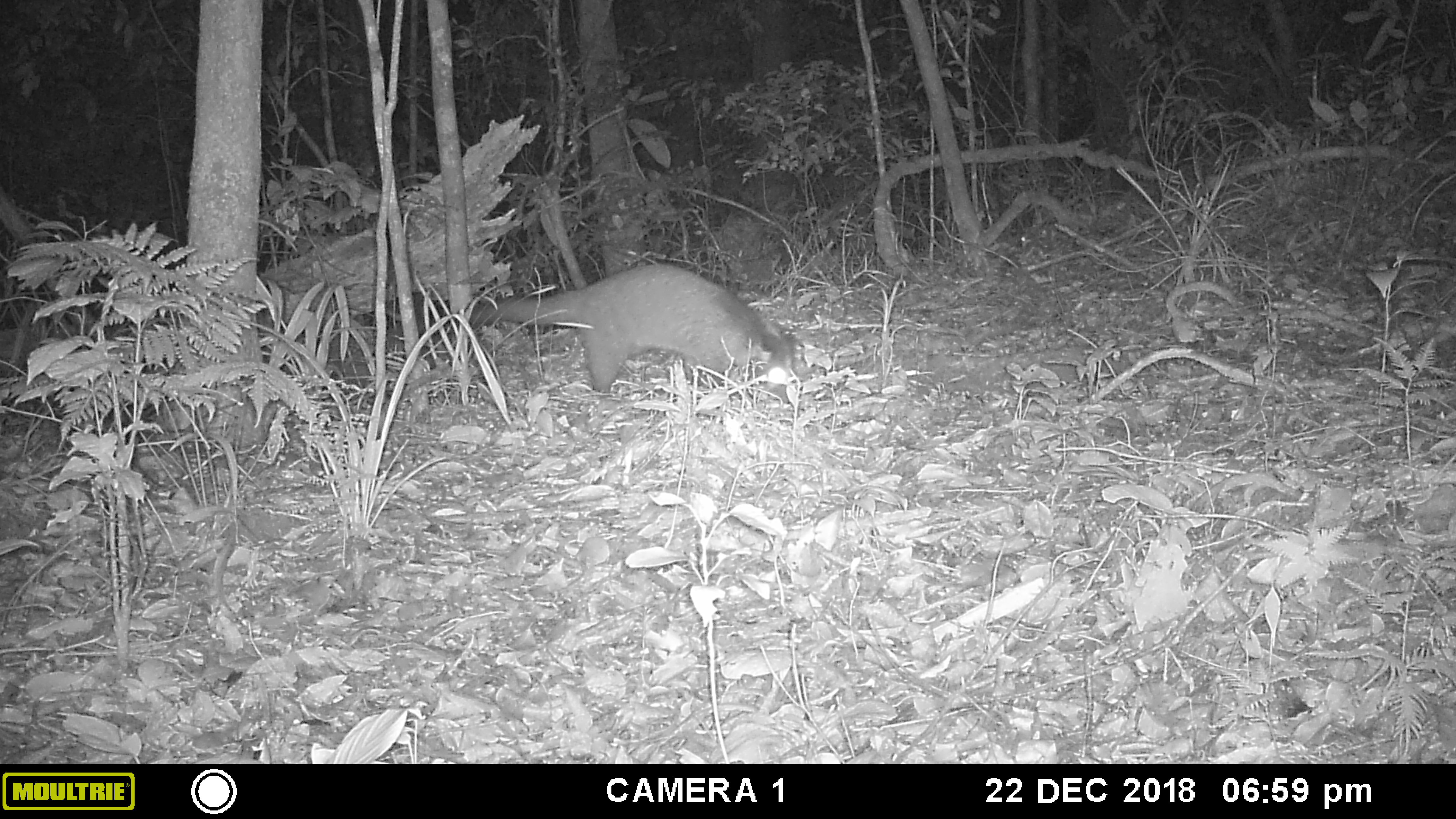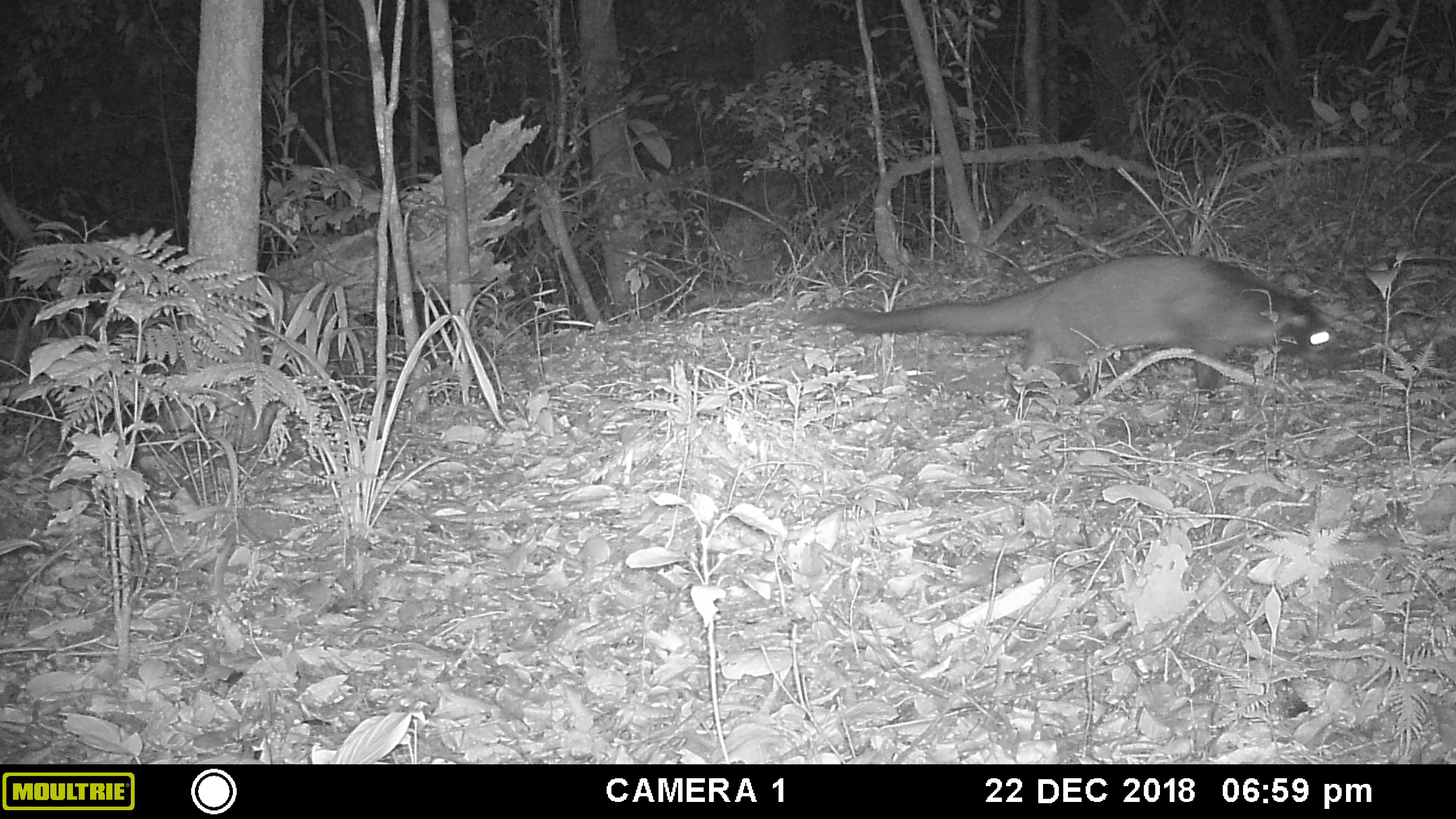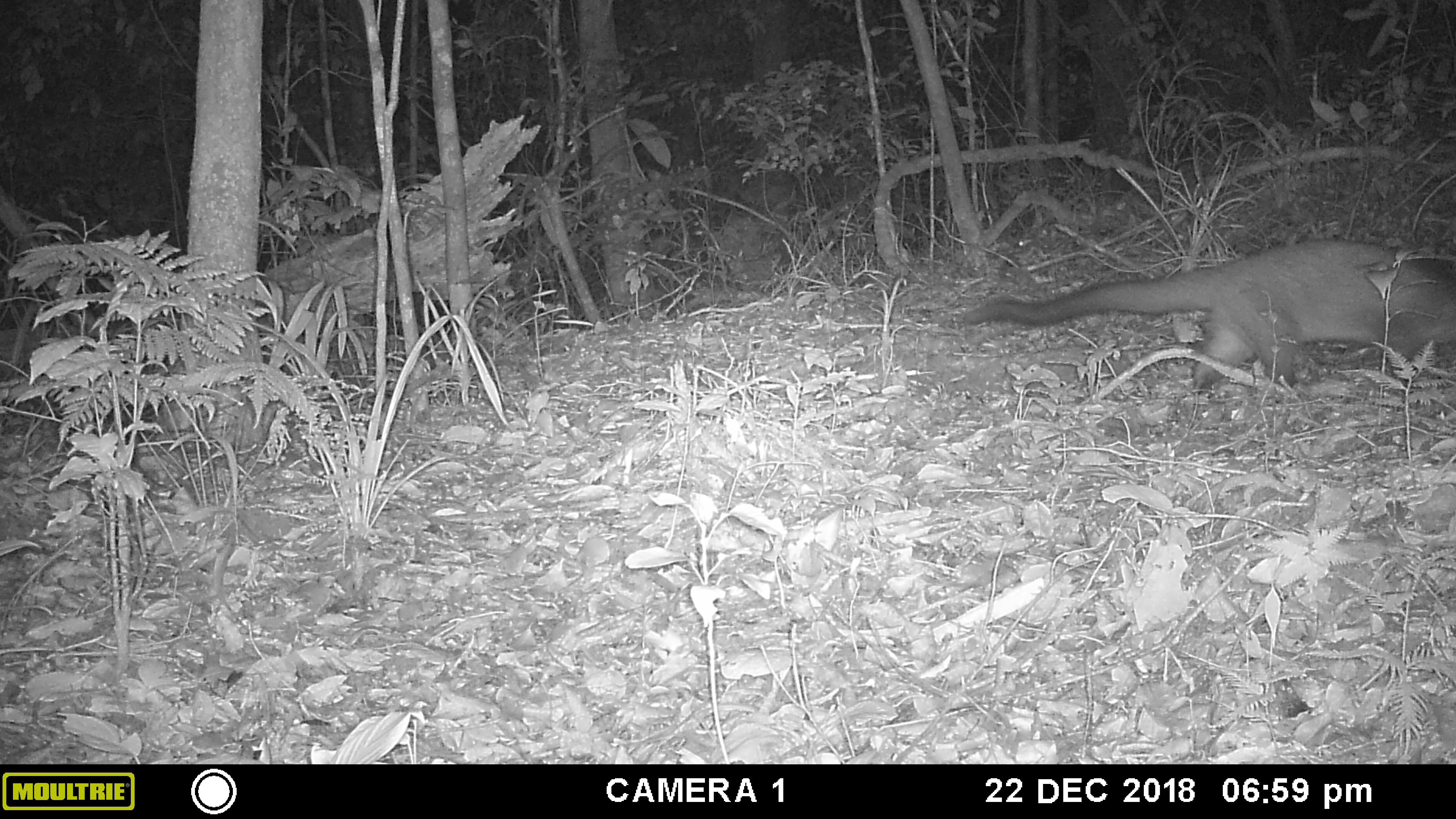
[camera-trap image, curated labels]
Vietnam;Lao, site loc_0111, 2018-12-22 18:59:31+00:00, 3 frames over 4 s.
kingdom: Animalia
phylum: Chordata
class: Mammalia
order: Carnivora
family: Viverridae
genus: Paguma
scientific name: Paguma larvata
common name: masked palm civet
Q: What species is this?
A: Masked palm civet (Paguma larvata).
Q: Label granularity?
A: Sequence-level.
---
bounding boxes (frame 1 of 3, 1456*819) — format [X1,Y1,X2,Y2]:
masked palm civet: [469,263,798,405]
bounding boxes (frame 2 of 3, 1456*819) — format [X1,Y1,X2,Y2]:
masked palm civet: [804,253,1341,405]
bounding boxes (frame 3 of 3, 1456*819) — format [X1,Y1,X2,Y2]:
masked palm civet: [962,240,1456,393]